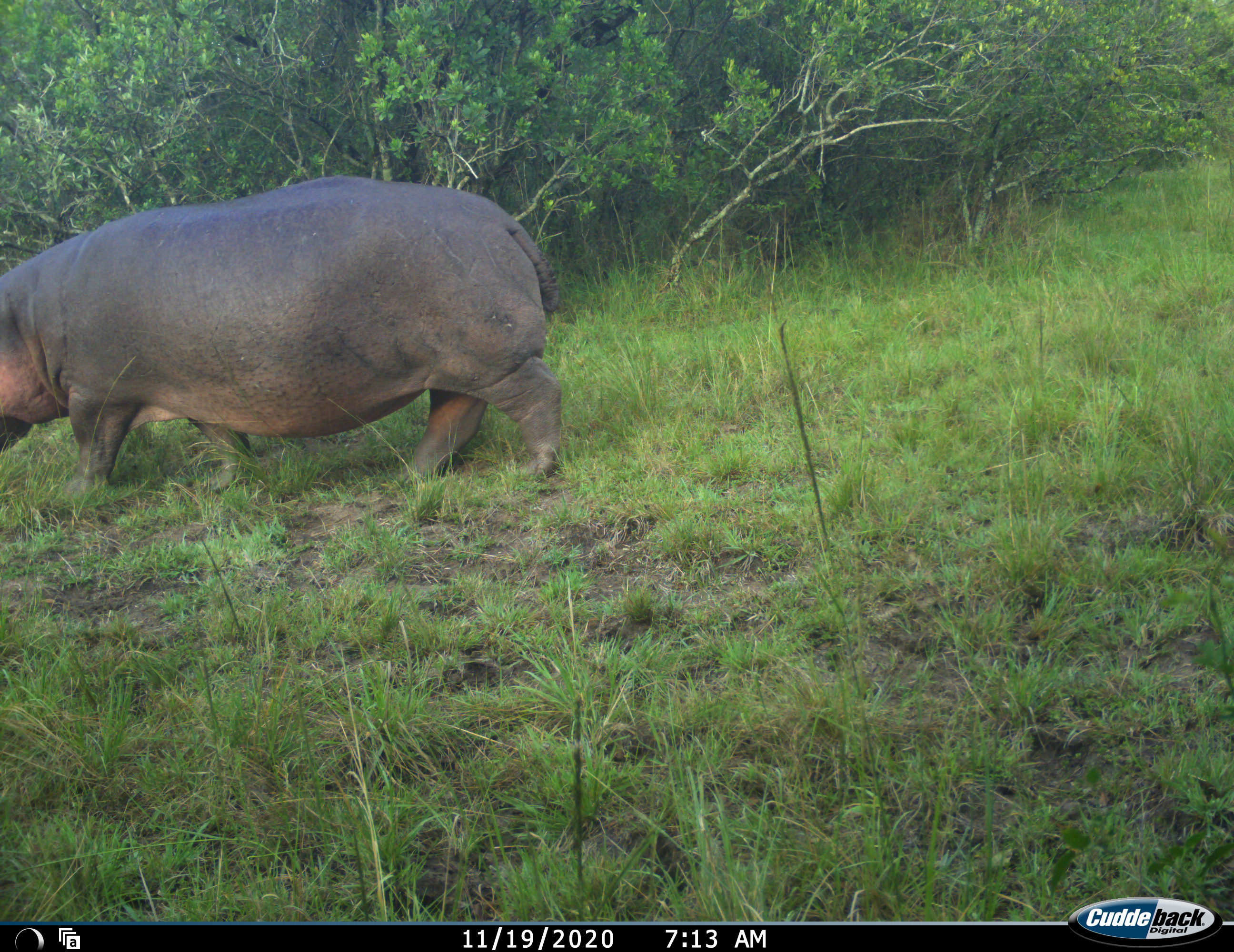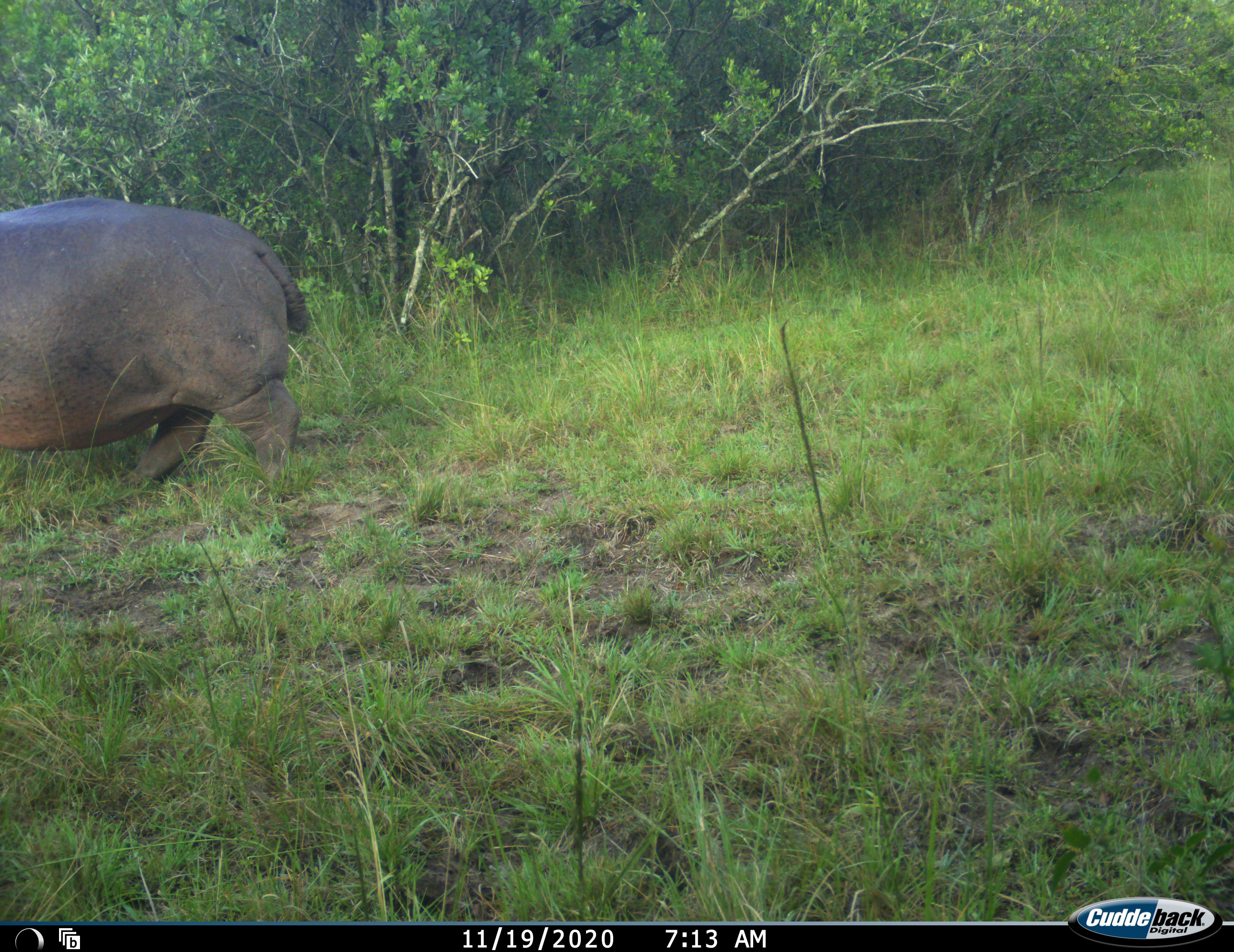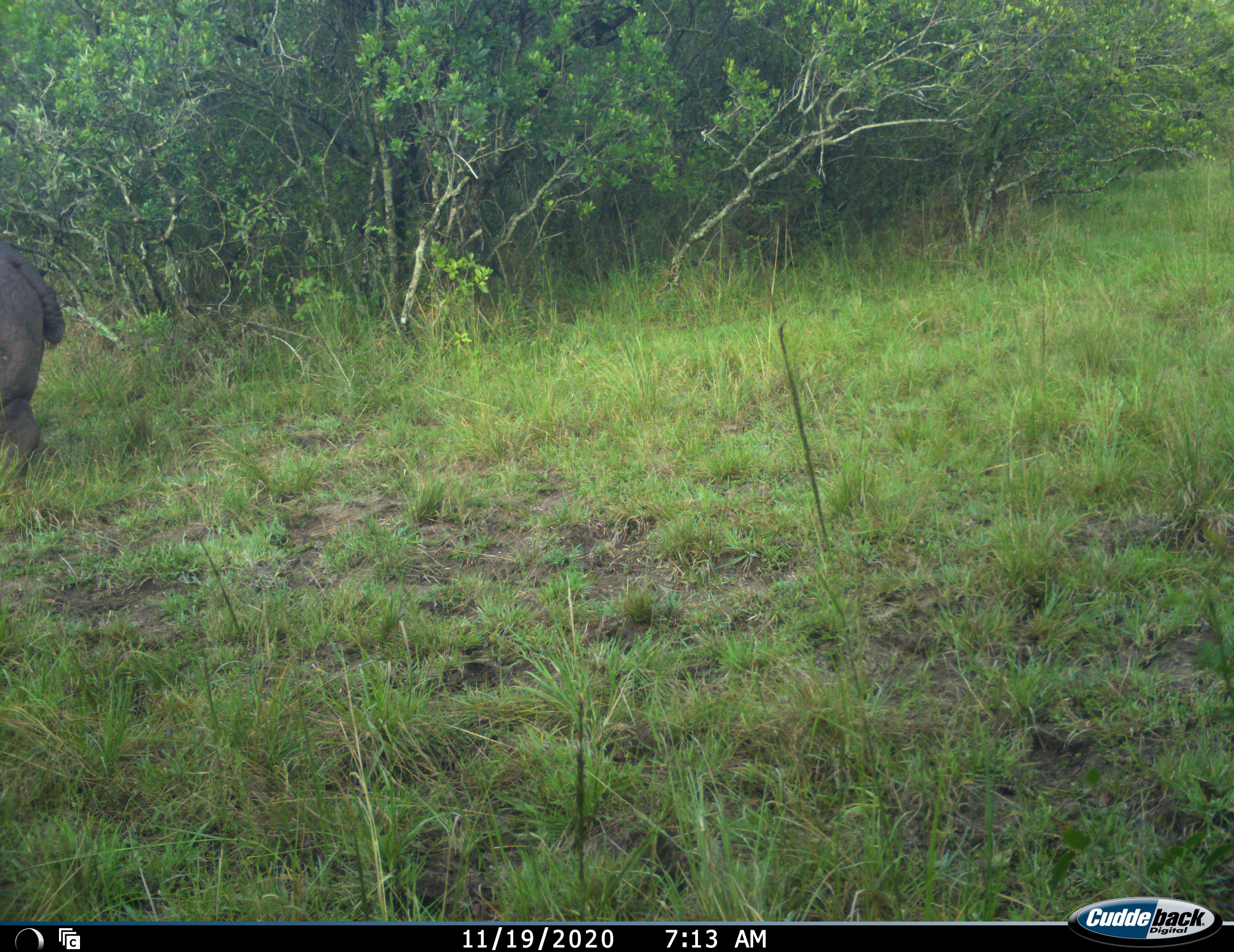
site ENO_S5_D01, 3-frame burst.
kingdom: Animalia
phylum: Chordata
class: Mammalia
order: Artiodactyla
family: Hippopotamidae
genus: Hippopotamus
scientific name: Hippopotamus amphibius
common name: hippopotamus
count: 1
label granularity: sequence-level